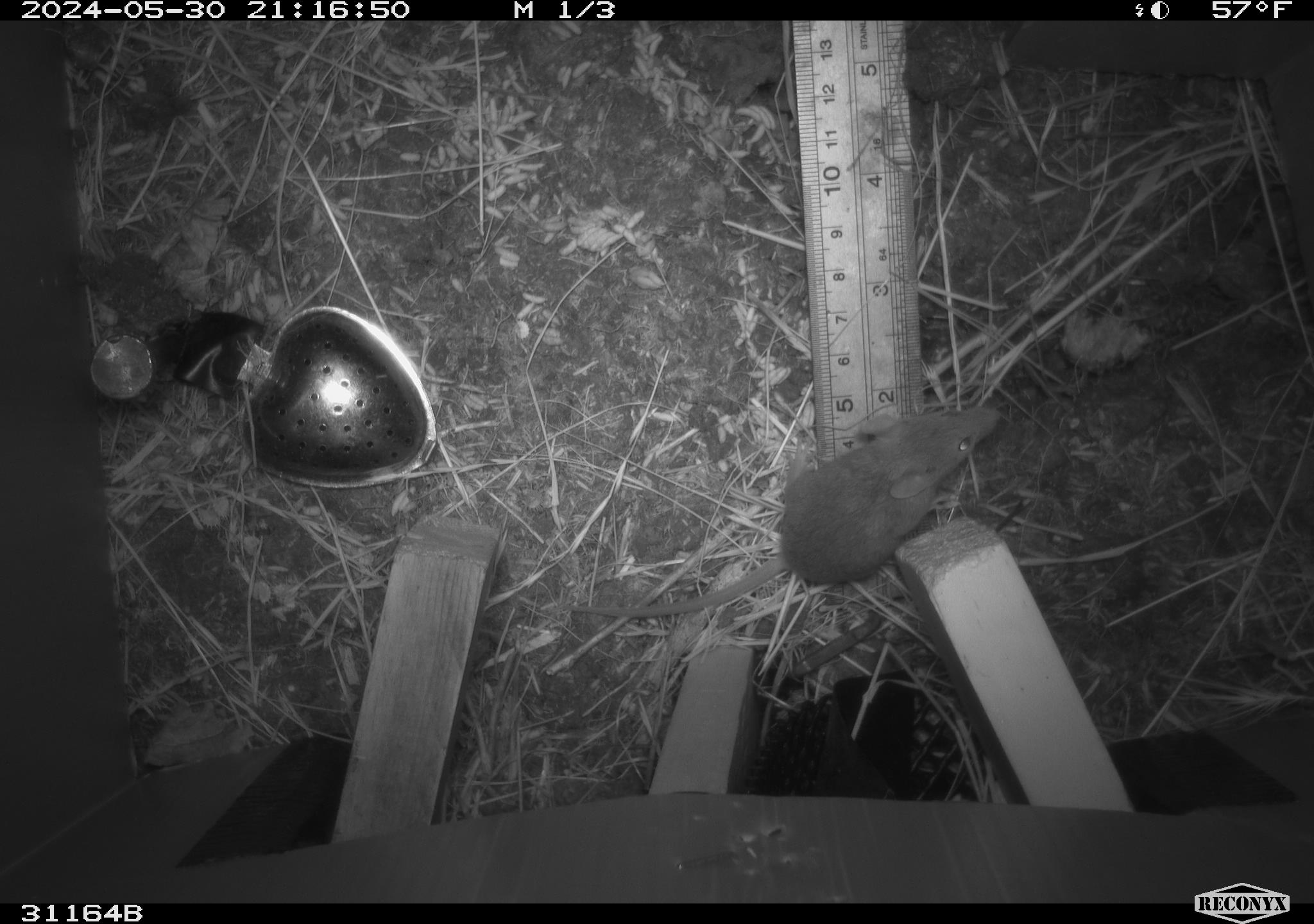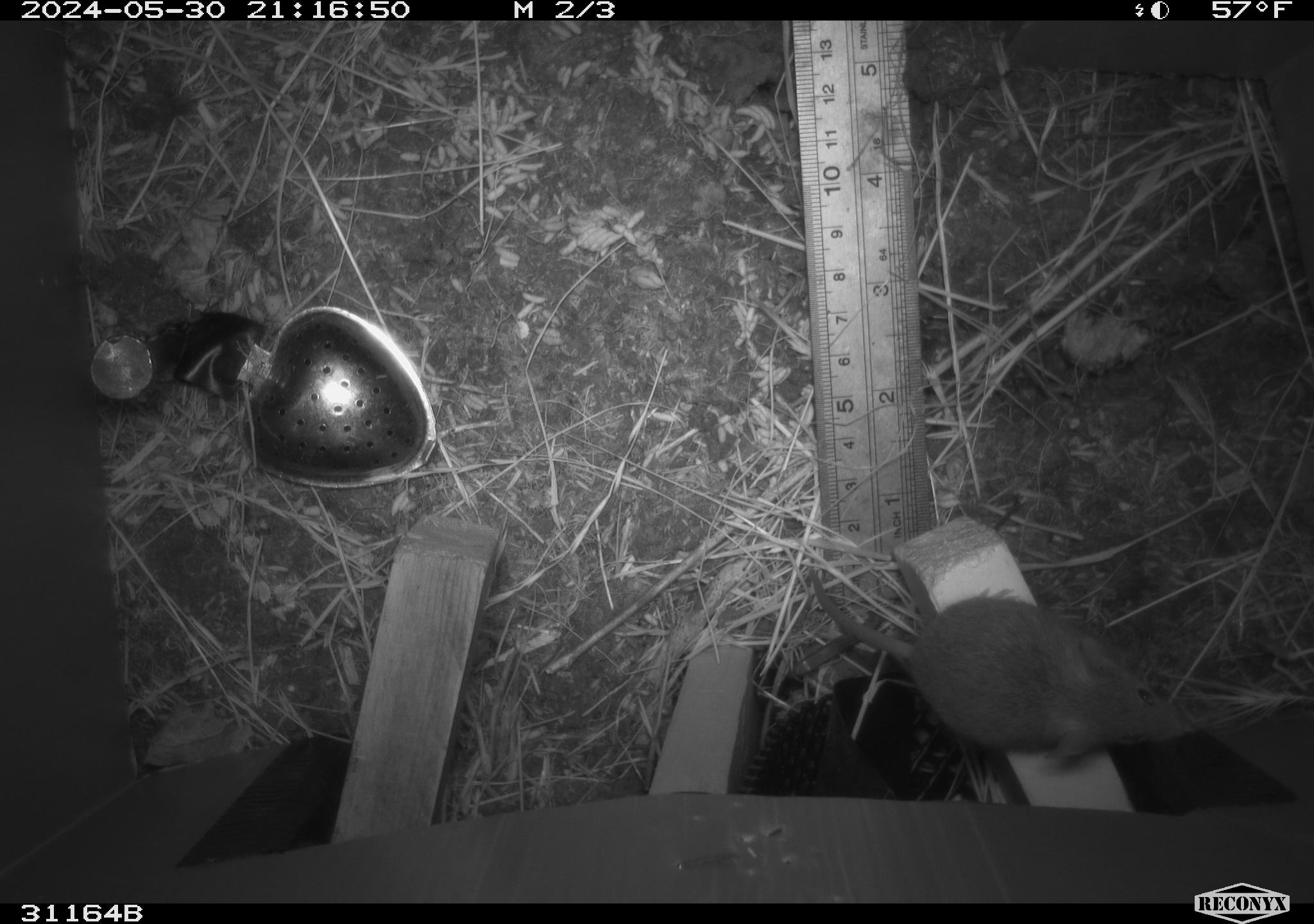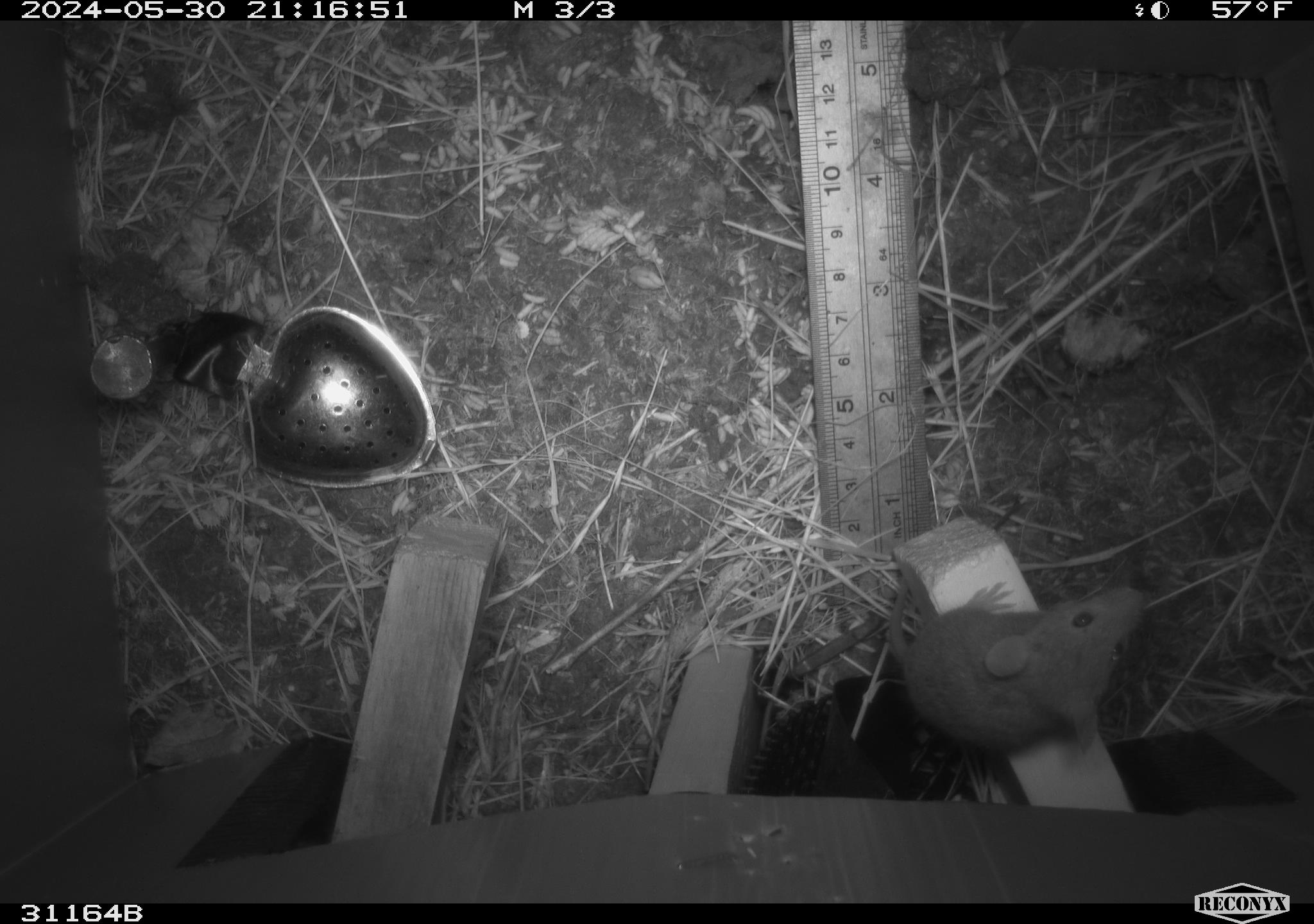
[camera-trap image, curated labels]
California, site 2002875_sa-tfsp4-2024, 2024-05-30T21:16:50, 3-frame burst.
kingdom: Animalia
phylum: Chordata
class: Mammalia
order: Rodentia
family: Muridae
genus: Mus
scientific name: Mus musculus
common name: house mouse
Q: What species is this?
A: House mouse (Mus musculus).